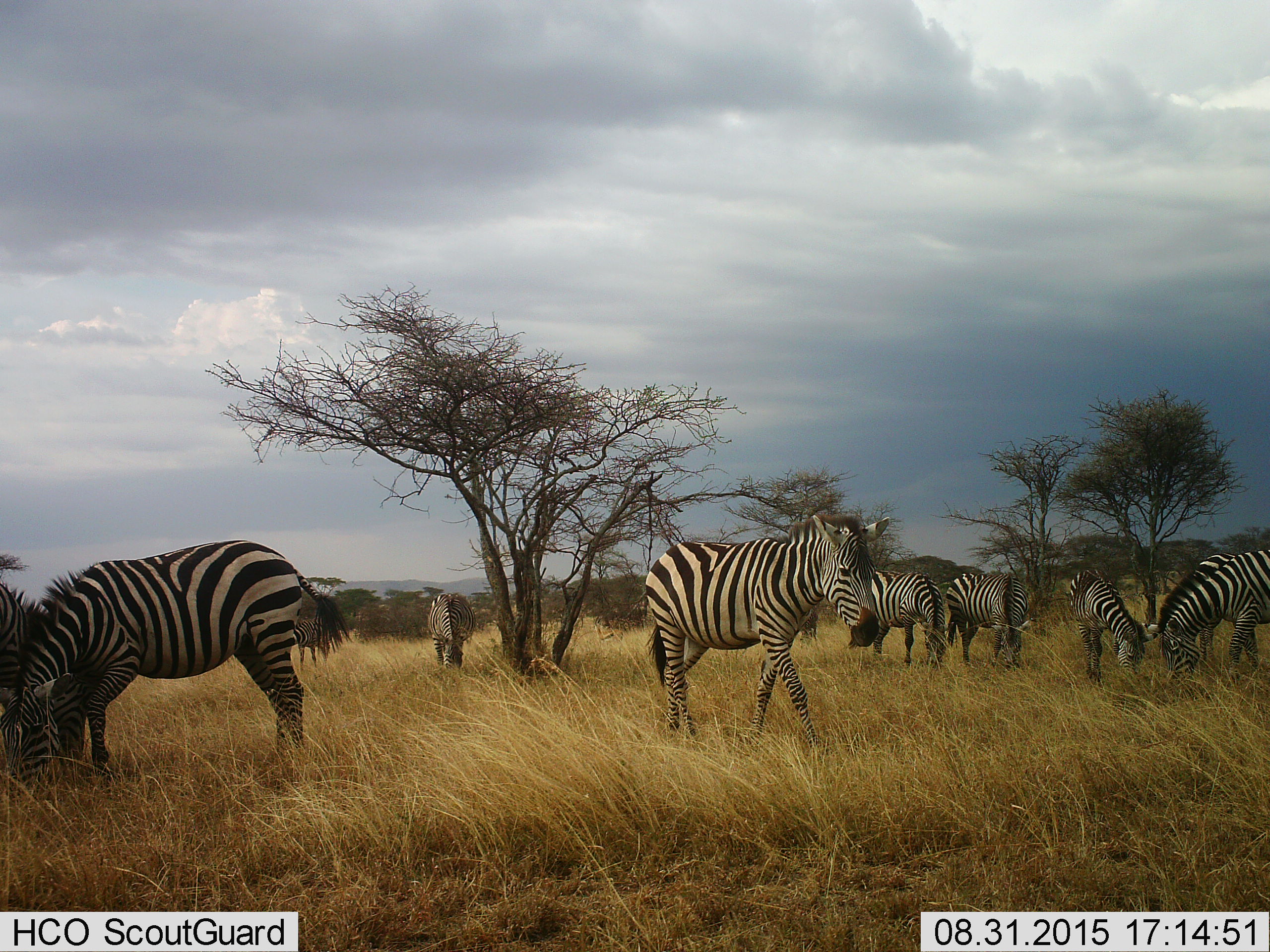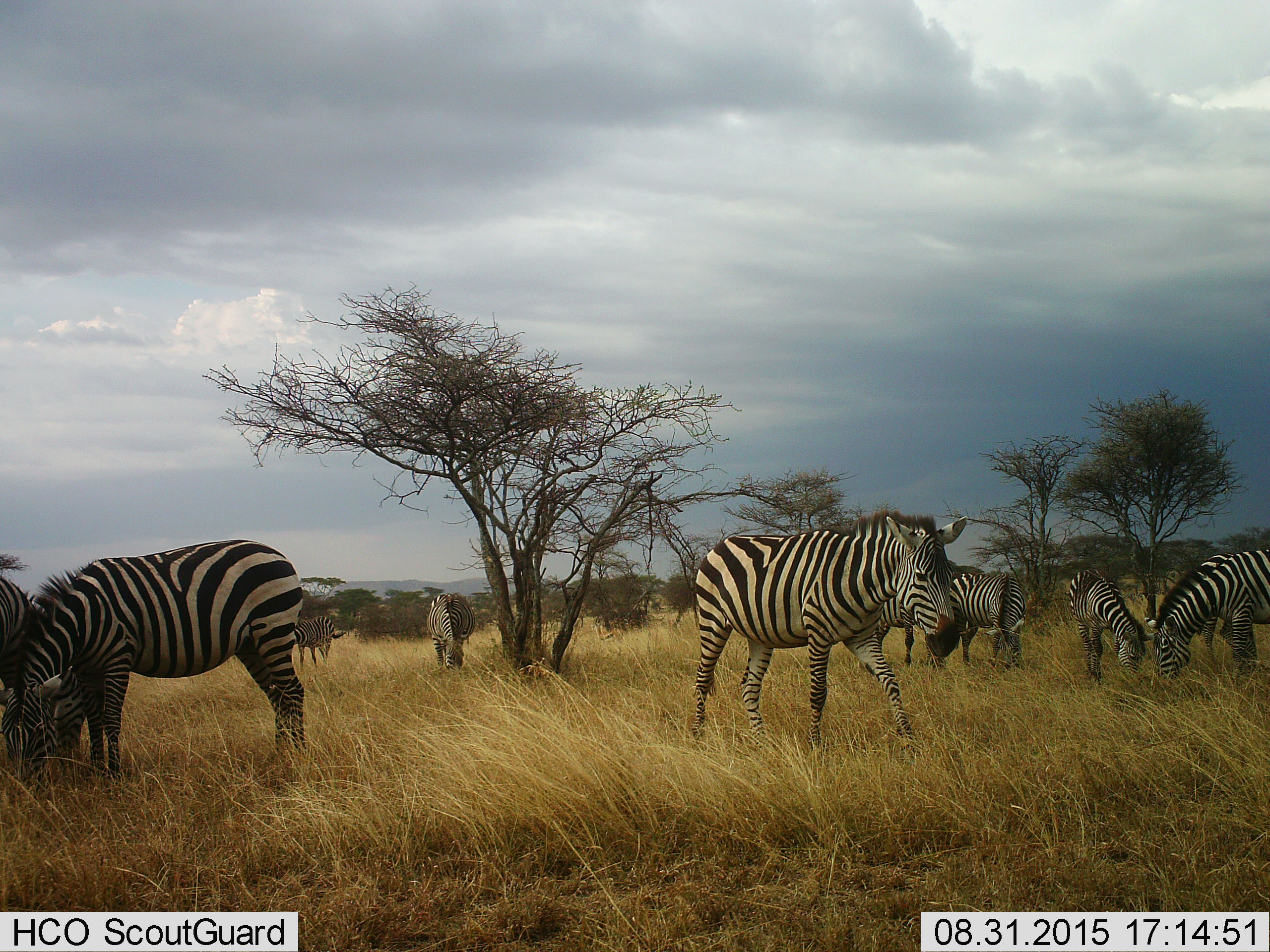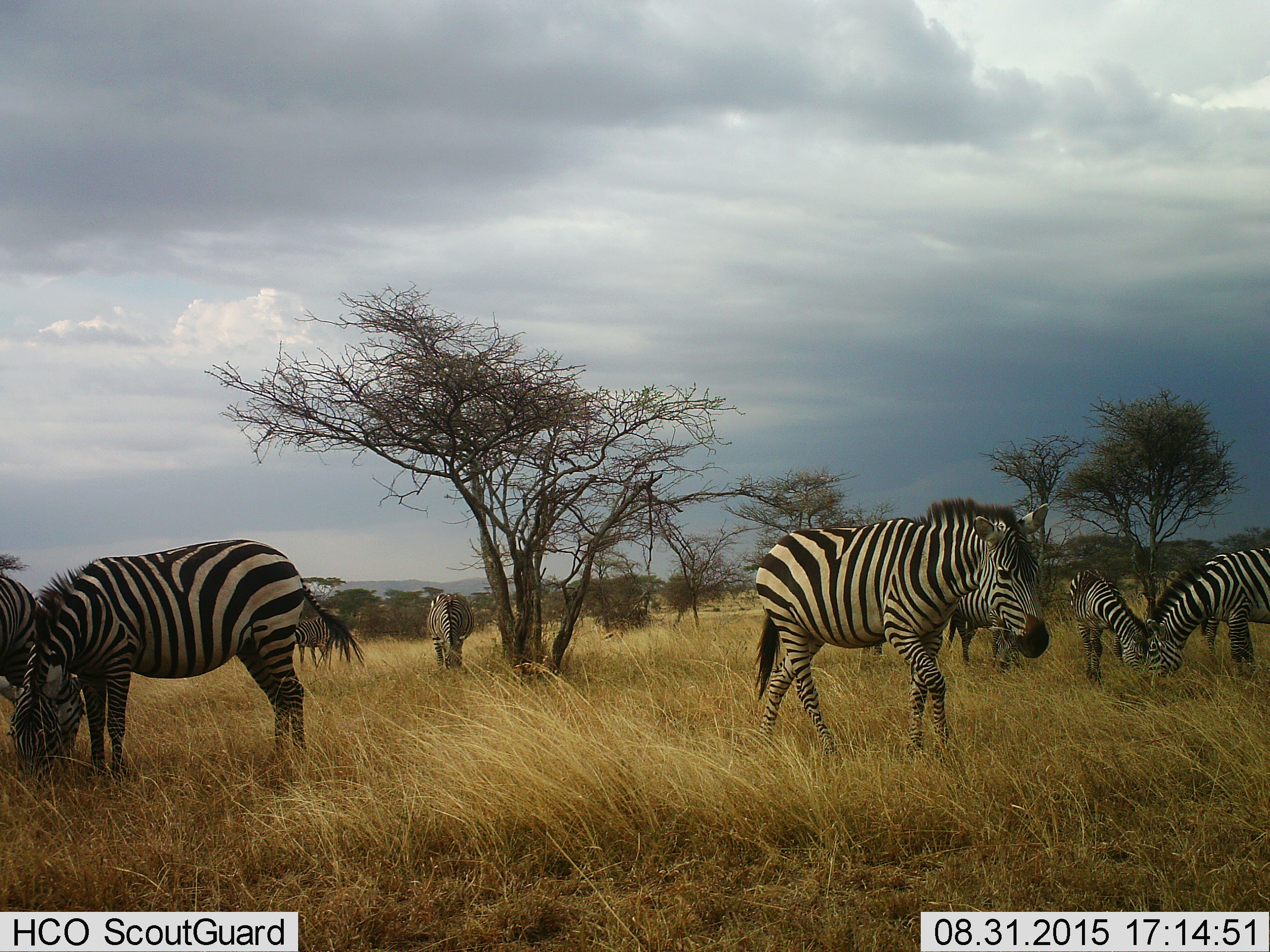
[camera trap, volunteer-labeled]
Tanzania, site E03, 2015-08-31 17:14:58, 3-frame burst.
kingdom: Animalia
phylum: Chordata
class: Mammalia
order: Perissodactyla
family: Equidae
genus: Equus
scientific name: Equus quagga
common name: plains zebra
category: zebra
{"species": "zebra (plains zebra) (Equus quagga)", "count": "9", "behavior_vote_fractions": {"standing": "56%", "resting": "0%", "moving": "89%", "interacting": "11%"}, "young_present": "17%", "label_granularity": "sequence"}